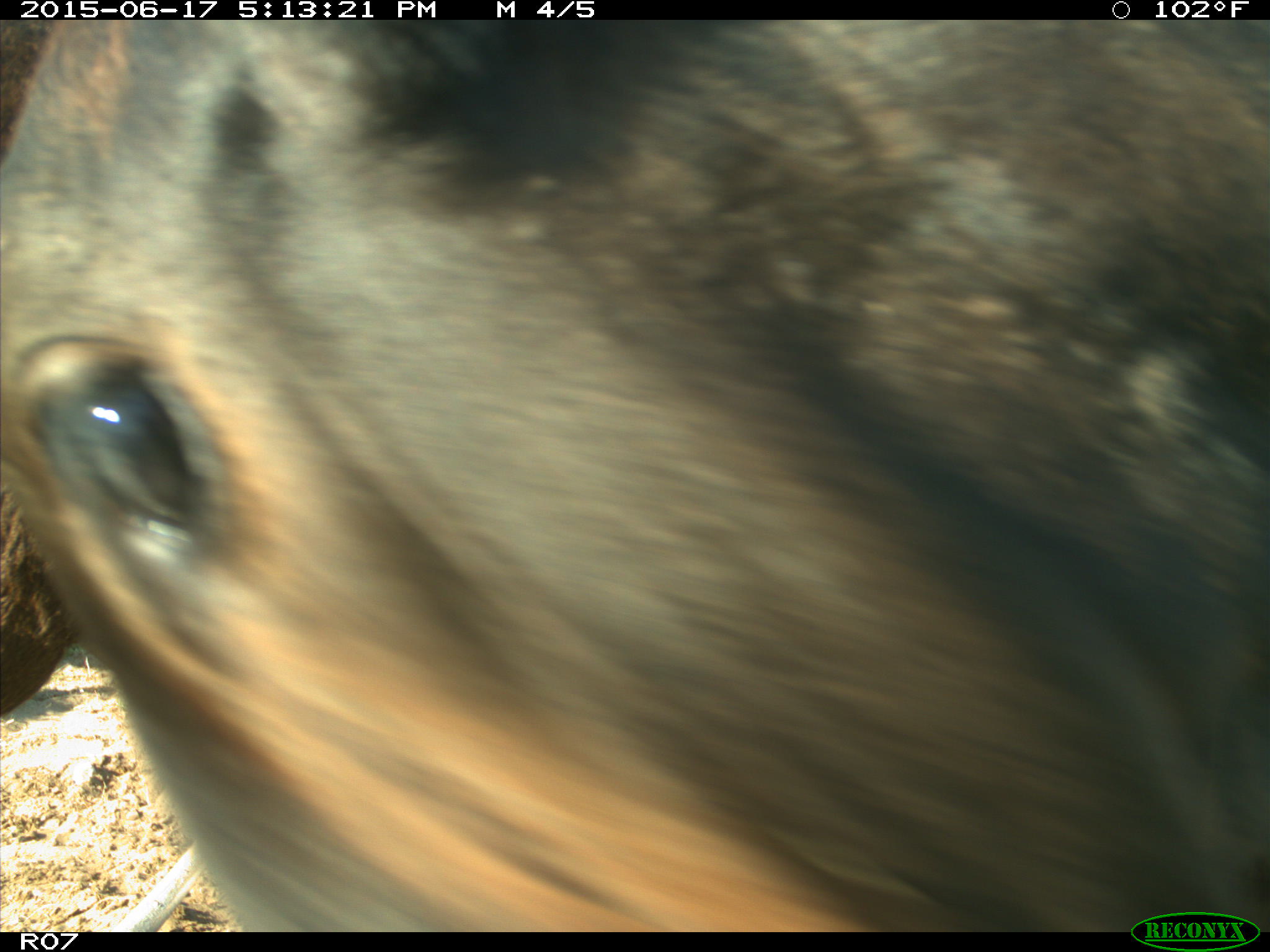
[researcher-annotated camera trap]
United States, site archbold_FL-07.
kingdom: Animalia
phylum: Chordata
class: Mammalia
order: Artiodactyla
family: Bovidae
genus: Bos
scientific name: Bos taurus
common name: domestic cow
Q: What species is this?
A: Bos taurus (domestic cow).